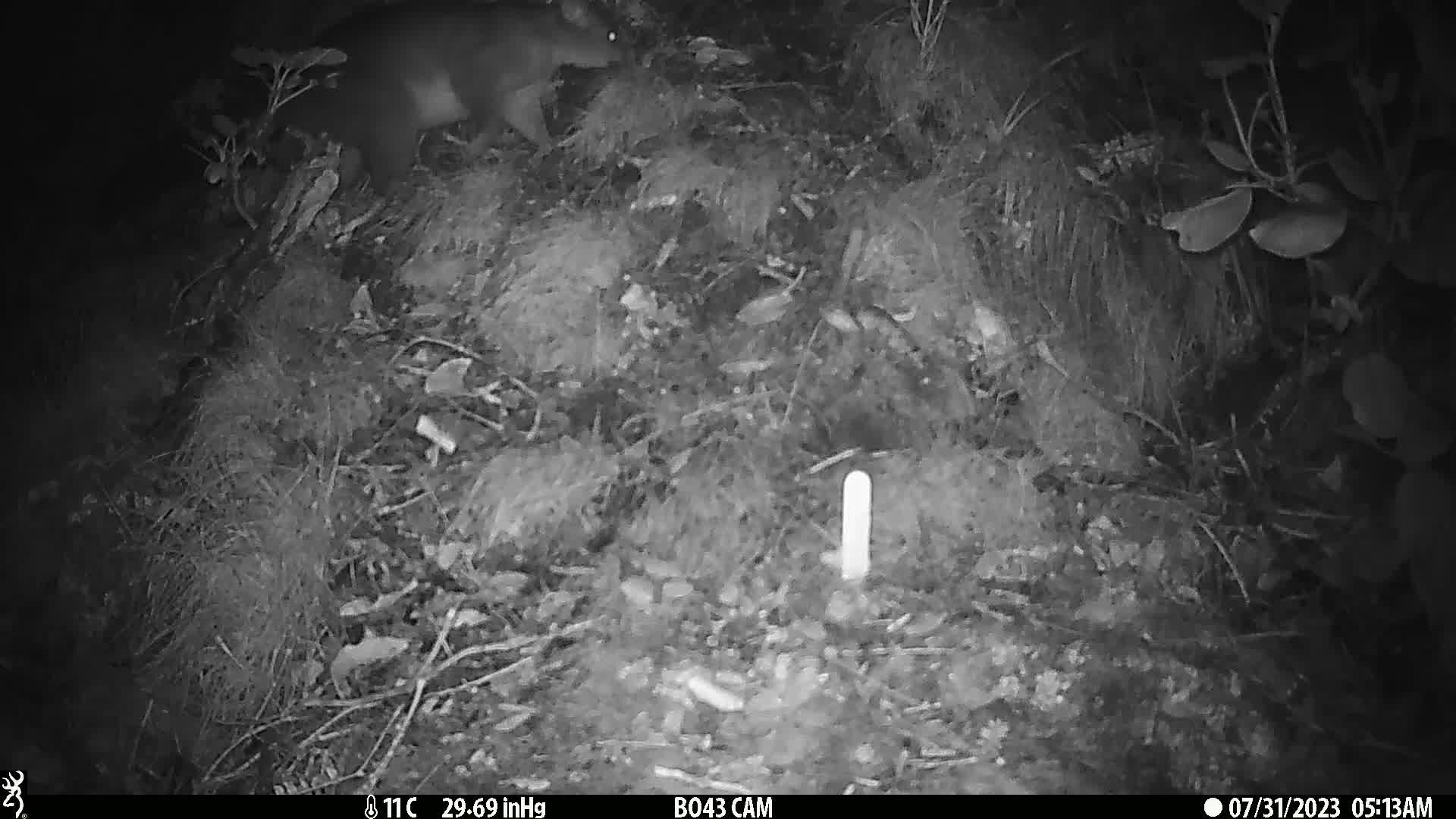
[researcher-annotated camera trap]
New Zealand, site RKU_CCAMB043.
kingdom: Animalia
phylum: Chordata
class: Mammalia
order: Diprotodontia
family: Phalangeridae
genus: Trichosurus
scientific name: Trichosurus vulpecula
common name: common brushtail possum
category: possum